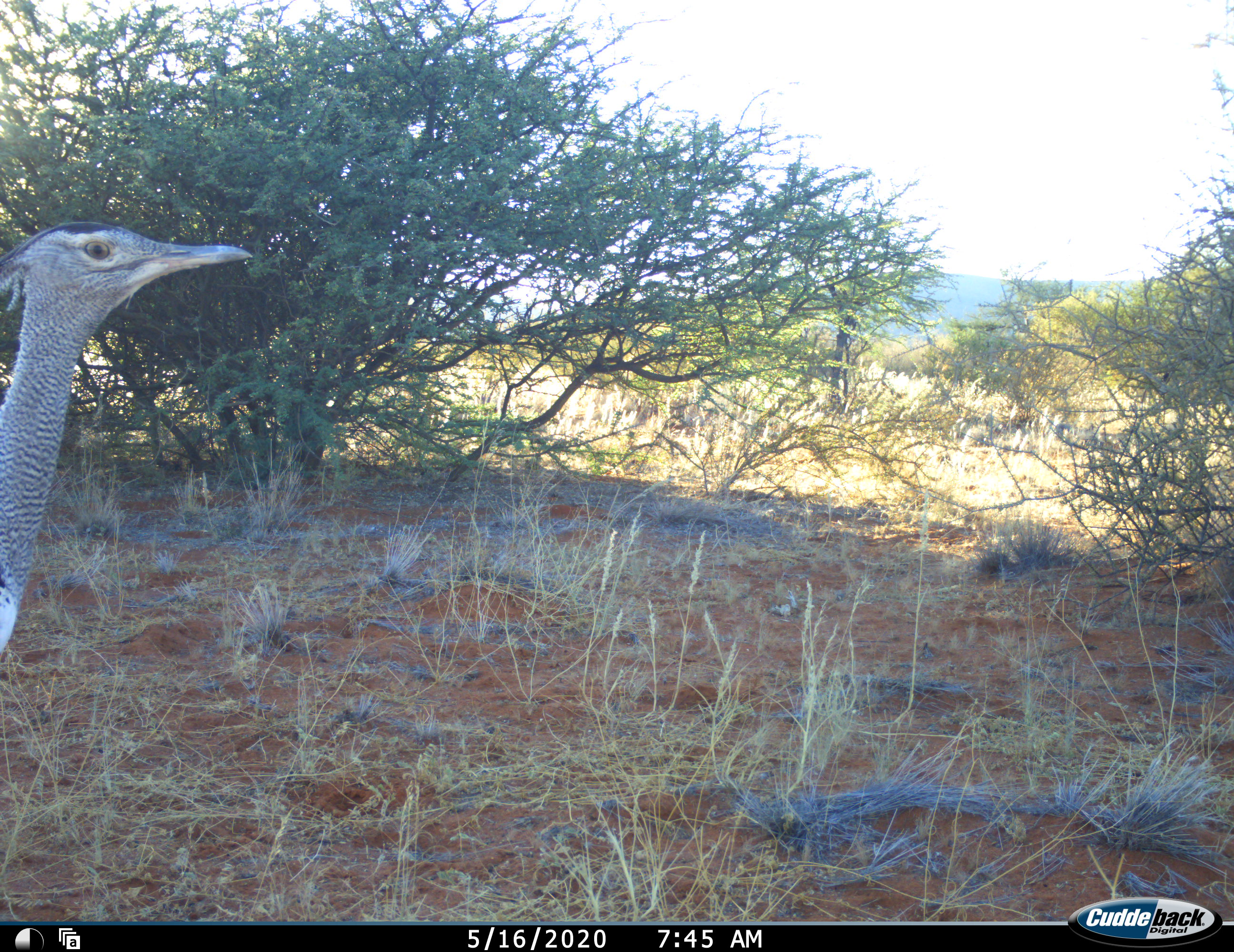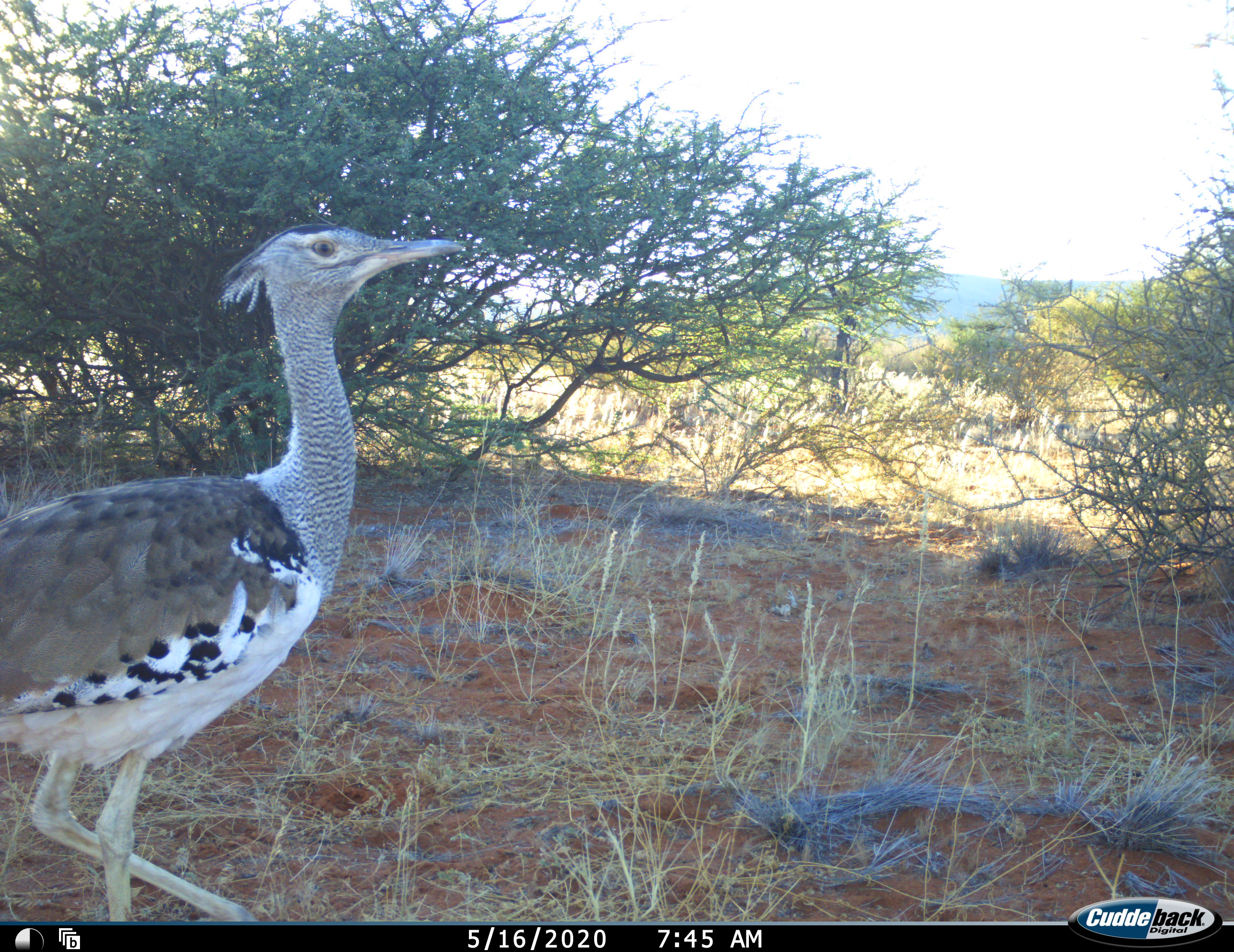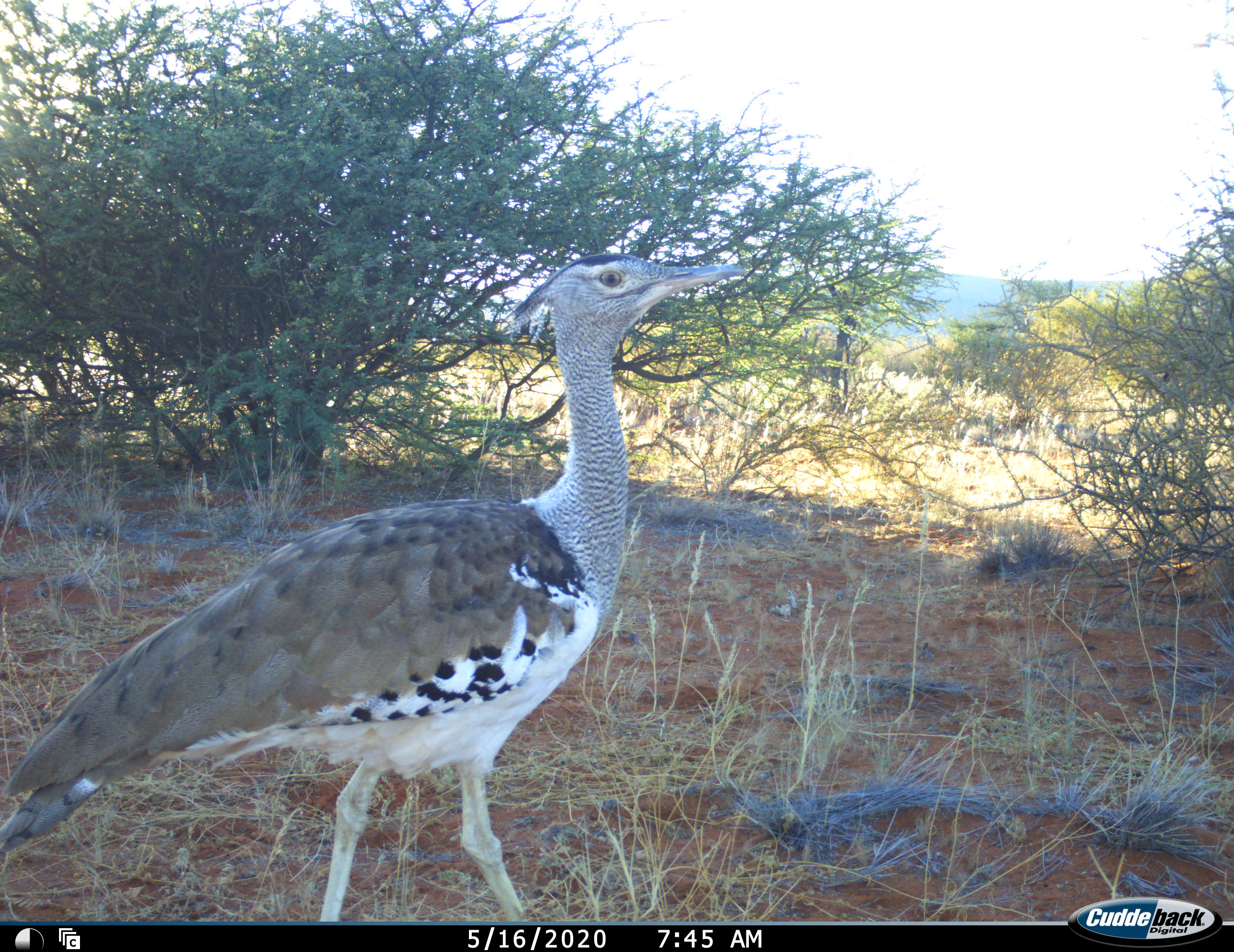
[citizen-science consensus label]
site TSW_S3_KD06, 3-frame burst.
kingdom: Animalia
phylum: Chordata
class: Aves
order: Otidiformes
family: Otididae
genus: Ardeotis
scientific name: Ardeotis kori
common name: kori bustard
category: bustardkori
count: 1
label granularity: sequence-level